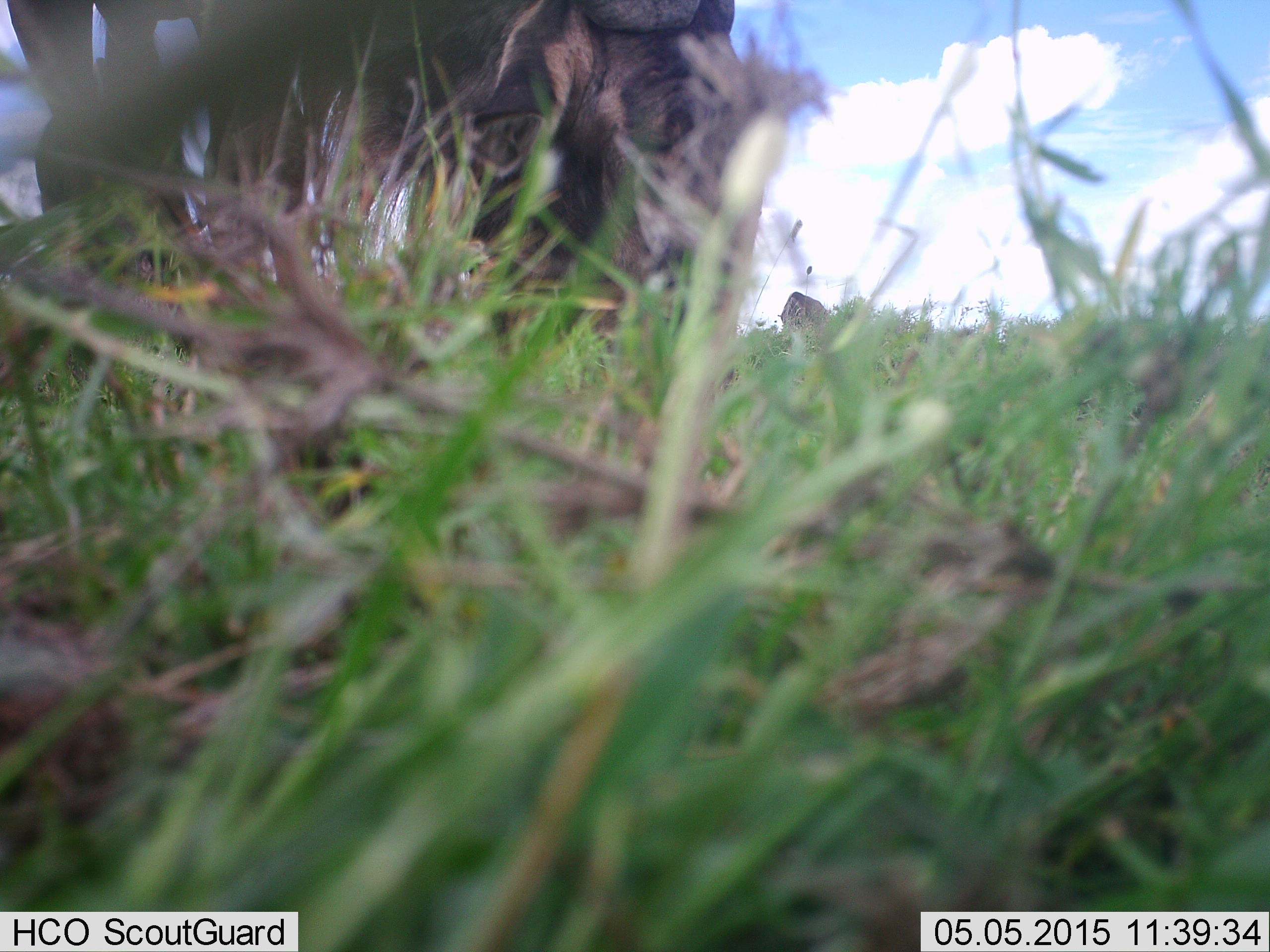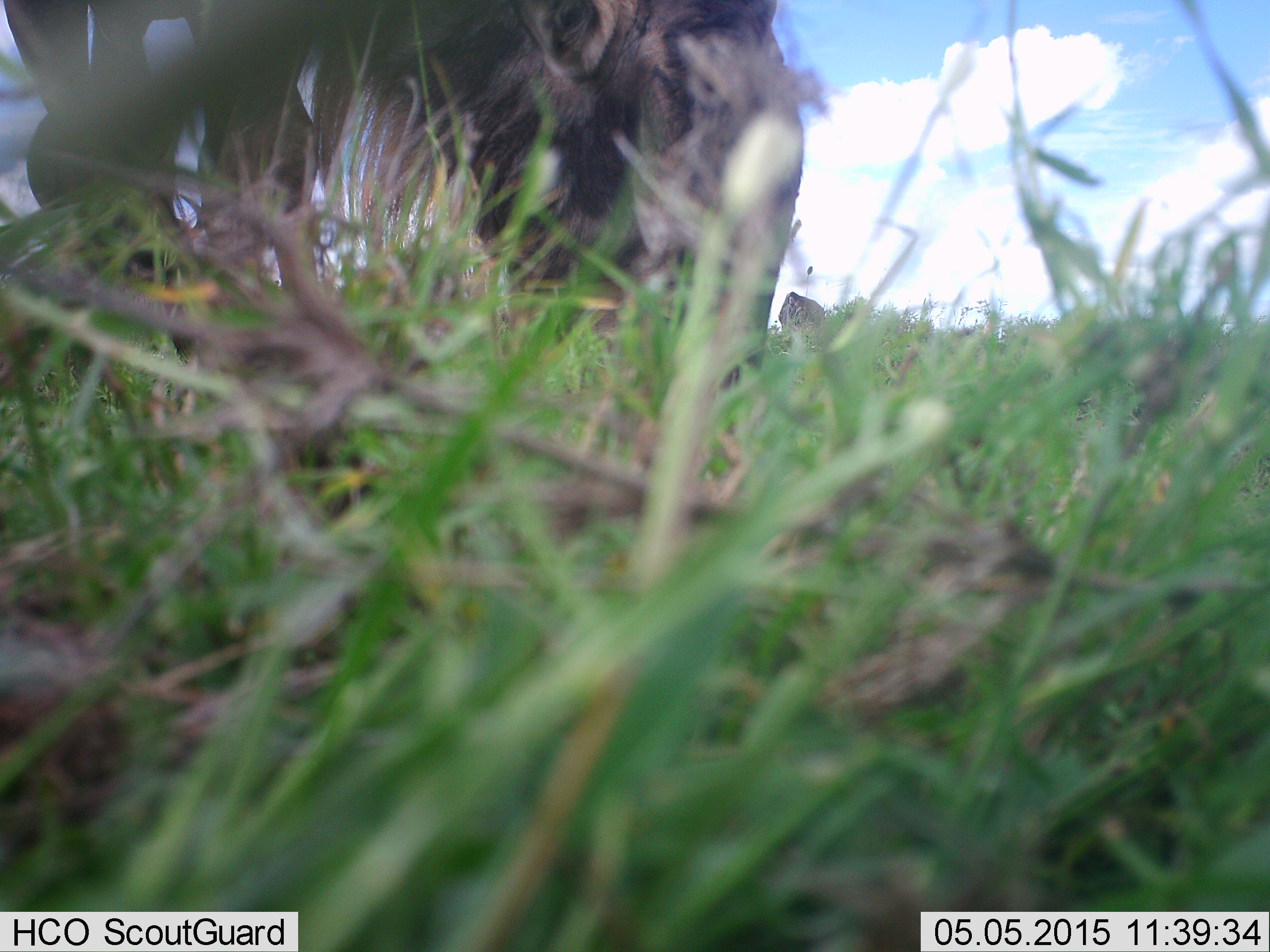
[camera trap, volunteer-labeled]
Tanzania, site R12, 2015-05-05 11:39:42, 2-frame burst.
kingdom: Animalia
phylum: Chordata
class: Mammalia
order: Artiodactyla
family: Bovidae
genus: Connochaetes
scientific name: Connochaetes taurinus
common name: blue wildebeest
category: wildebeest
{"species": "wildebeest (blue wildebeest) (Connochaetes taurinus)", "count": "1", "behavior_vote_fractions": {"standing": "10%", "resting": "0%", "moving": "10%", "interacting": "0%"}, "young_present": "0%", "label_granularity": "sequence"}